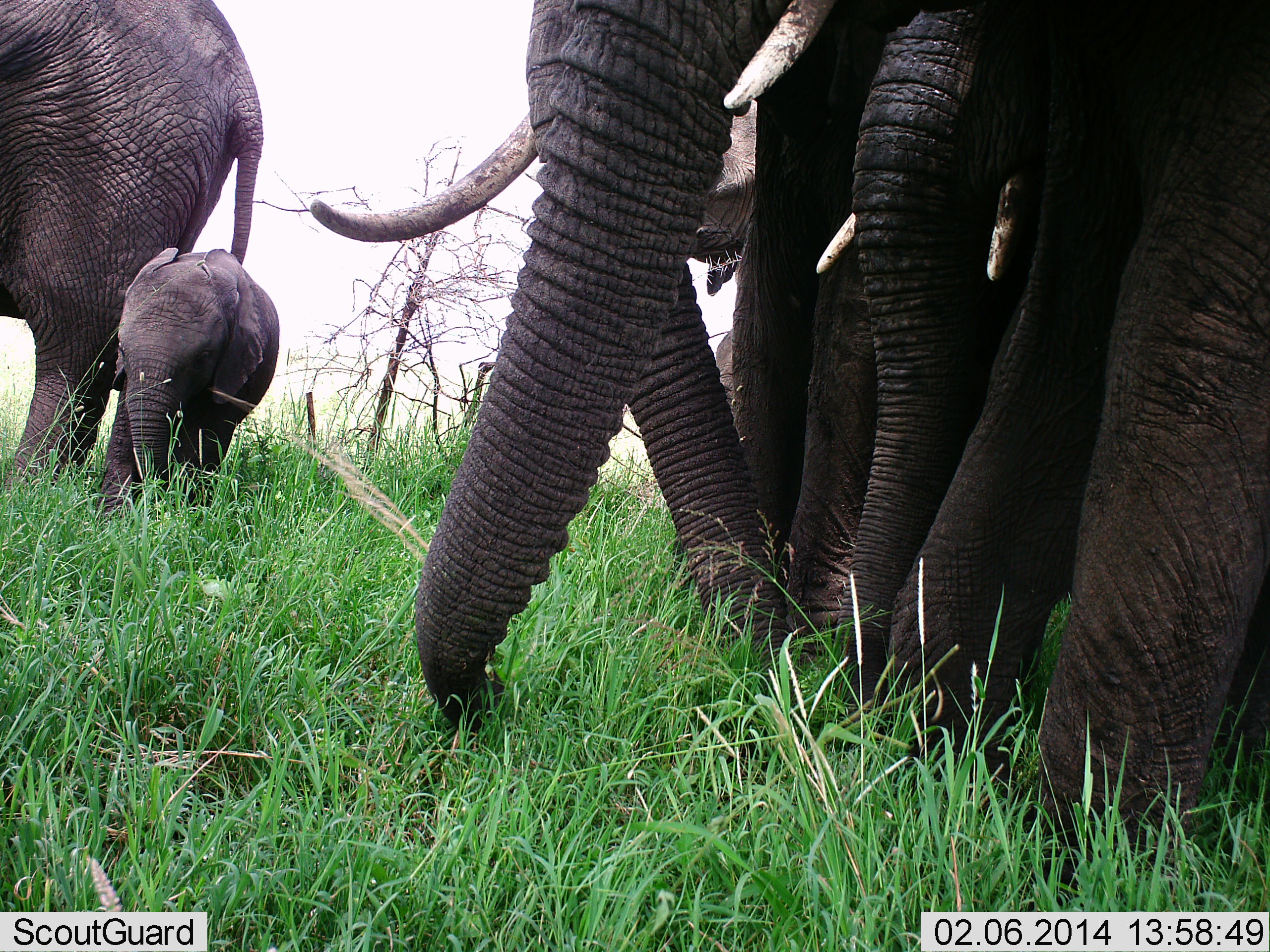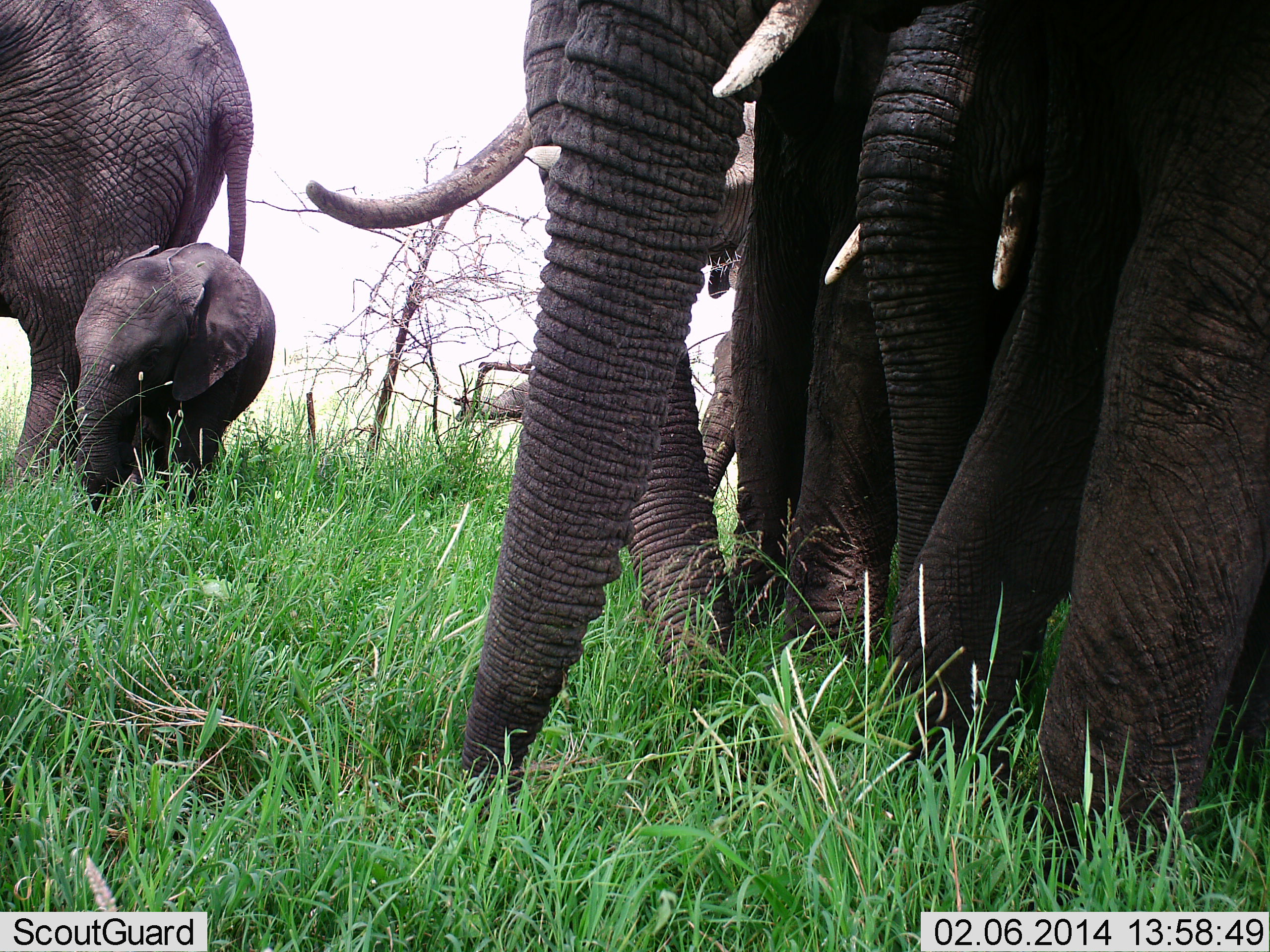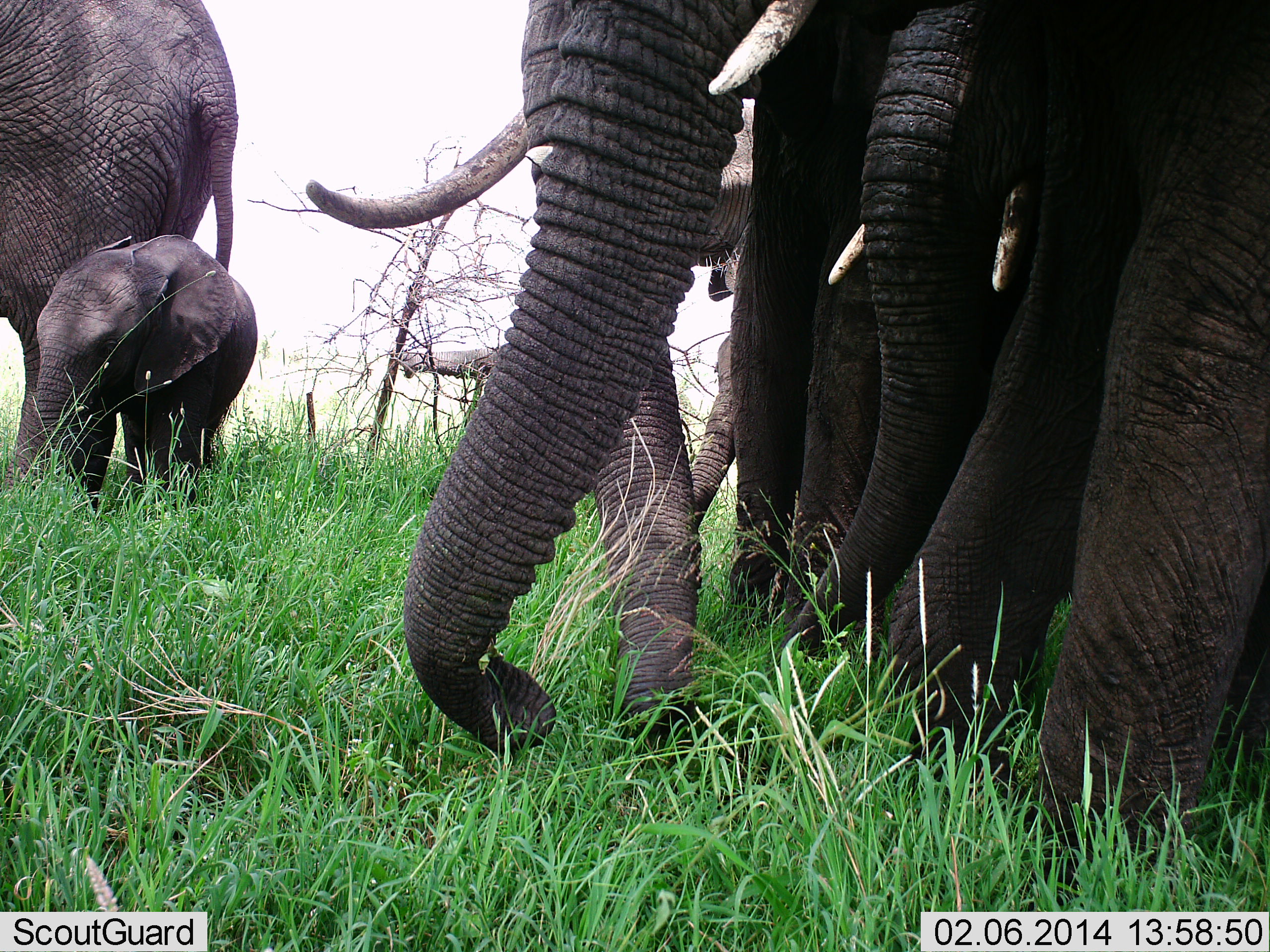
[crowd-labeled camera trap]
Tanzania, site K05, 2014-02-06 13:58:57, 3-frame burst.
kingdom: Animalia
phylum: Chordata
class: Mammalia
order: Proboscidea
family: Elephantidae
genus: Loxodonta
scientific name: Loxodonta africana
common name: african bush elephant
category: elephant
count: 6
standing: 80%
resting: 0%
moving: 30%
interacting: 0%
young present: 100%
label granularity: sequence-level